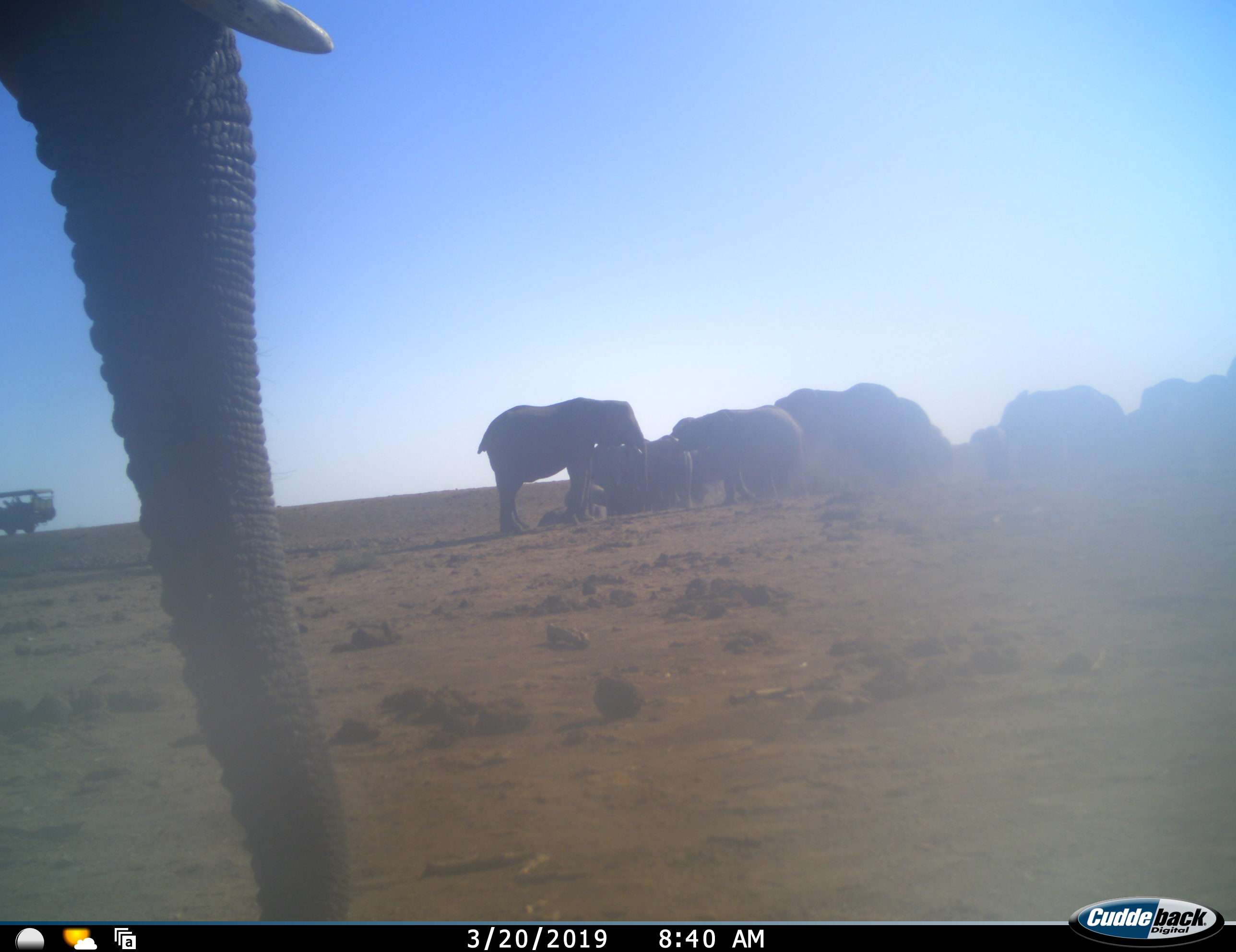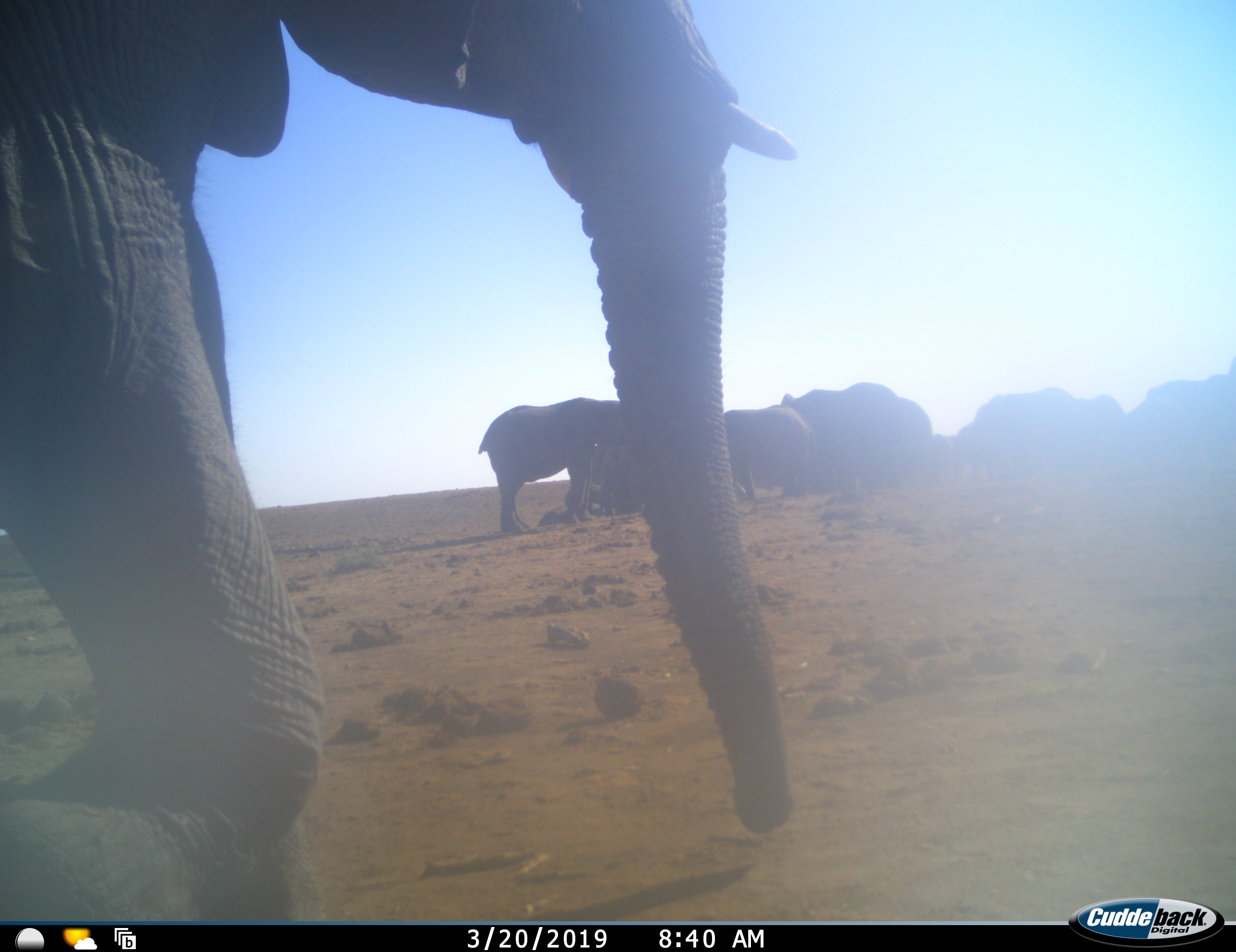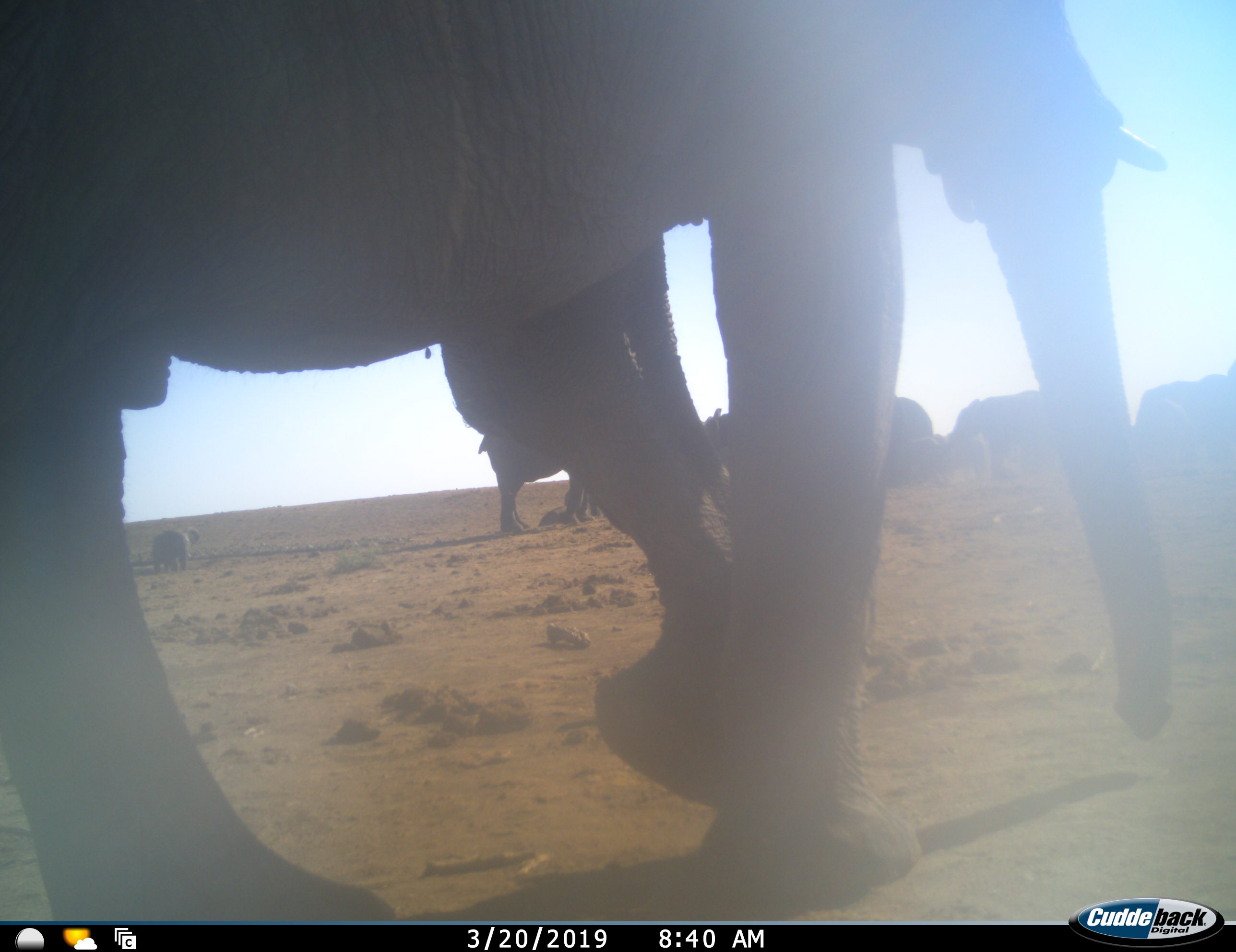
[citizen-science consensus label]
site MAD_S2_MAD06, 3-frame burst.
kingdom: Animalia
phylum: Chordata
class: Mammalia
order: Proboscidea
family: Elephantidae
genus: Loxodonta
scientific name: Loxodonta africana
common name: african bush elephant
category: elephant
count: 11-50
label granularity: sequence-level